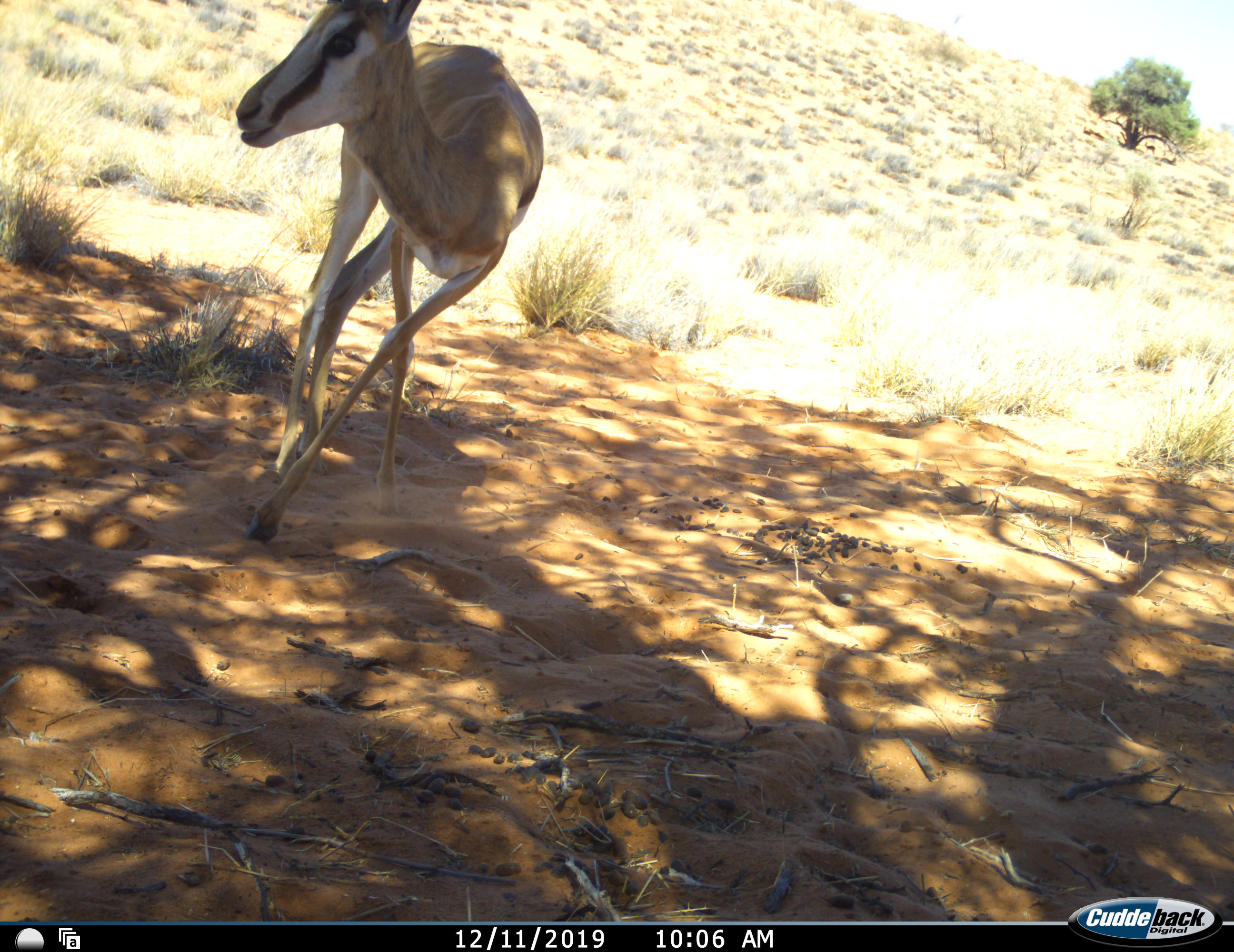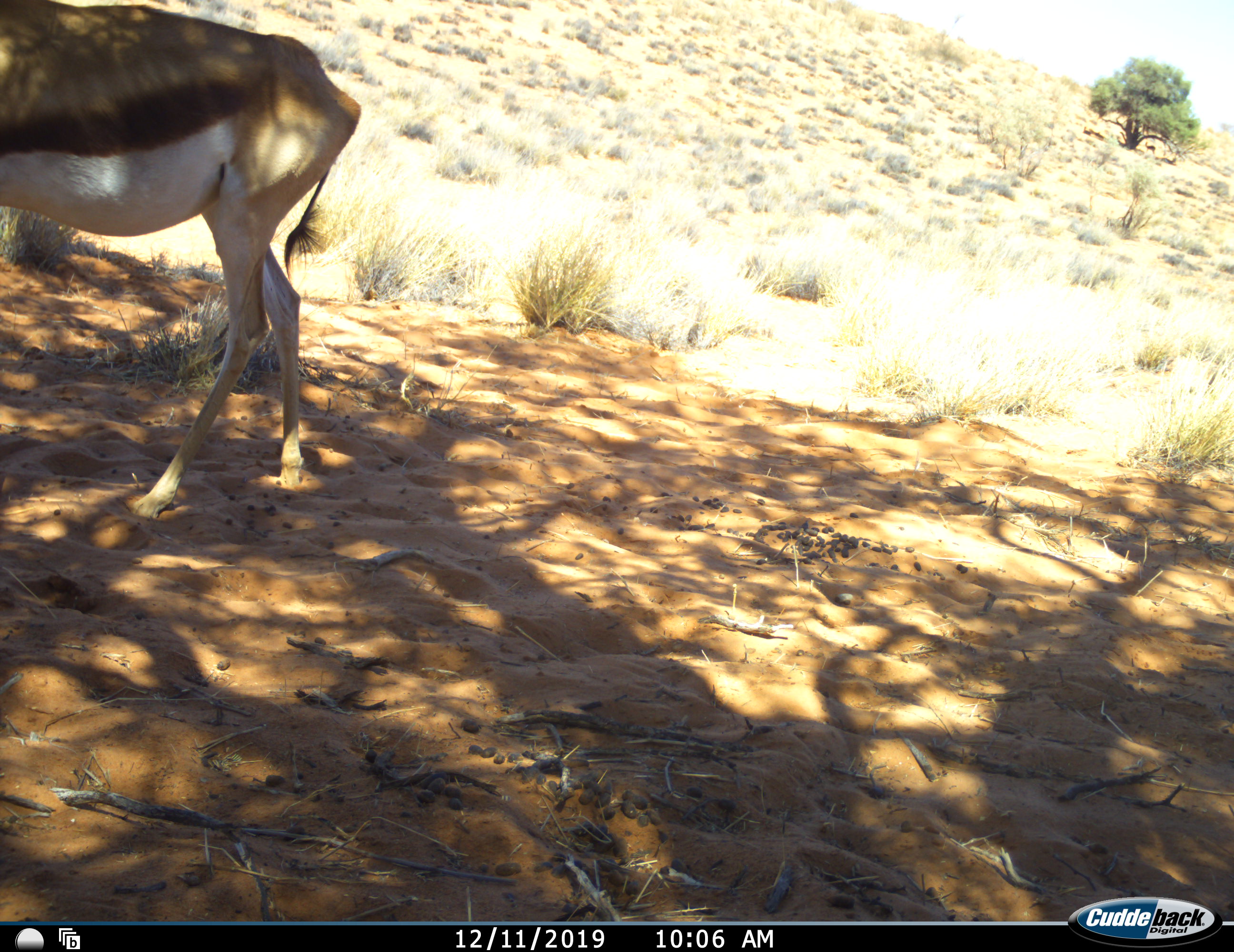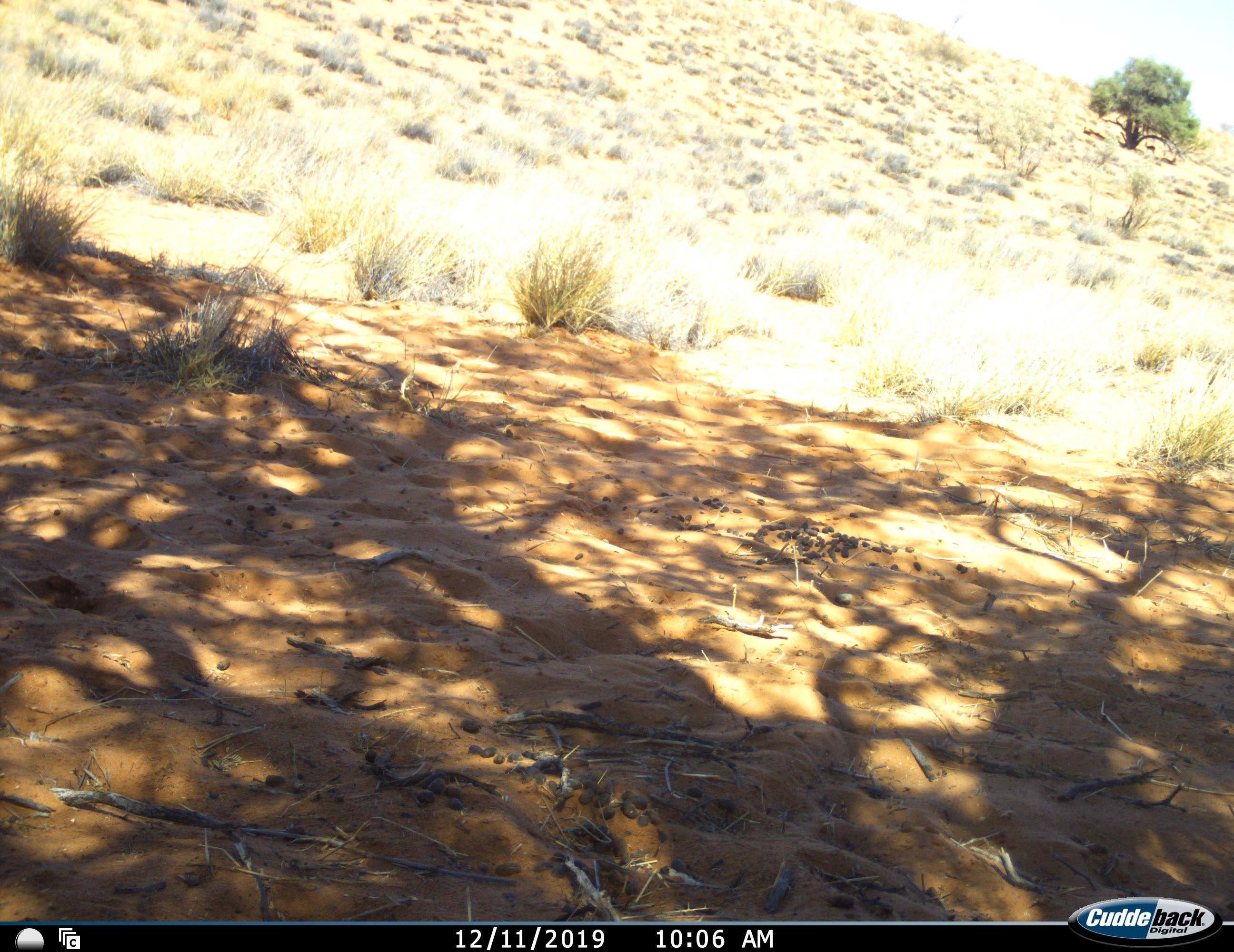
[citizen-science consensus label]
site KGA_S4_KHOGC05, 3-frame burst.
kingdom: Animalia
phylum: Chordata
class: Mammalia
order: Artiodactyla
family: Bovidae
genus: Antidorcas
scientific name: Antidorcas marsupialis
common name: springbok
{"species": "springbok (Antidorcas marsupialis)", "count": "1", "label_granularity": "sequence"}